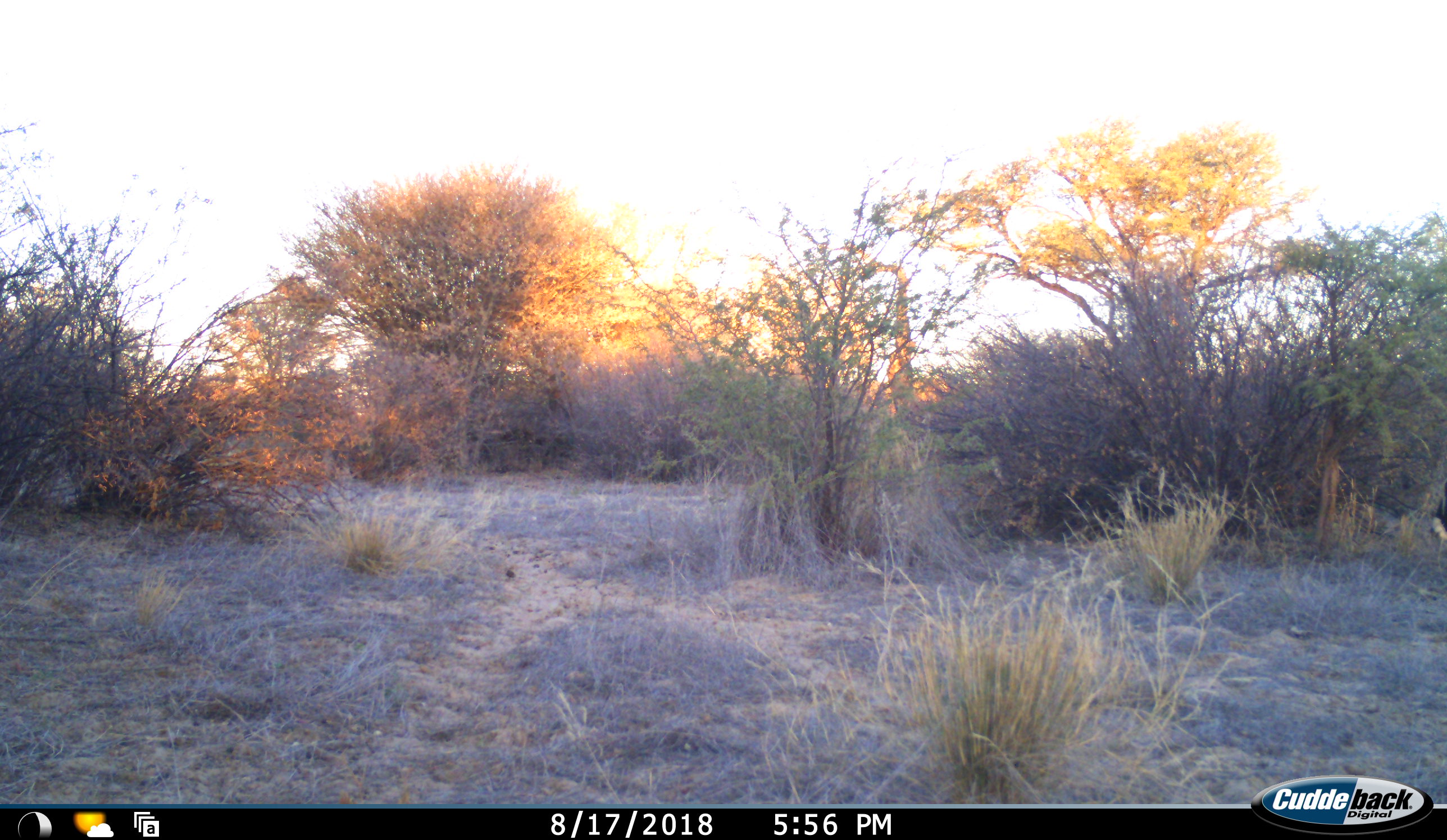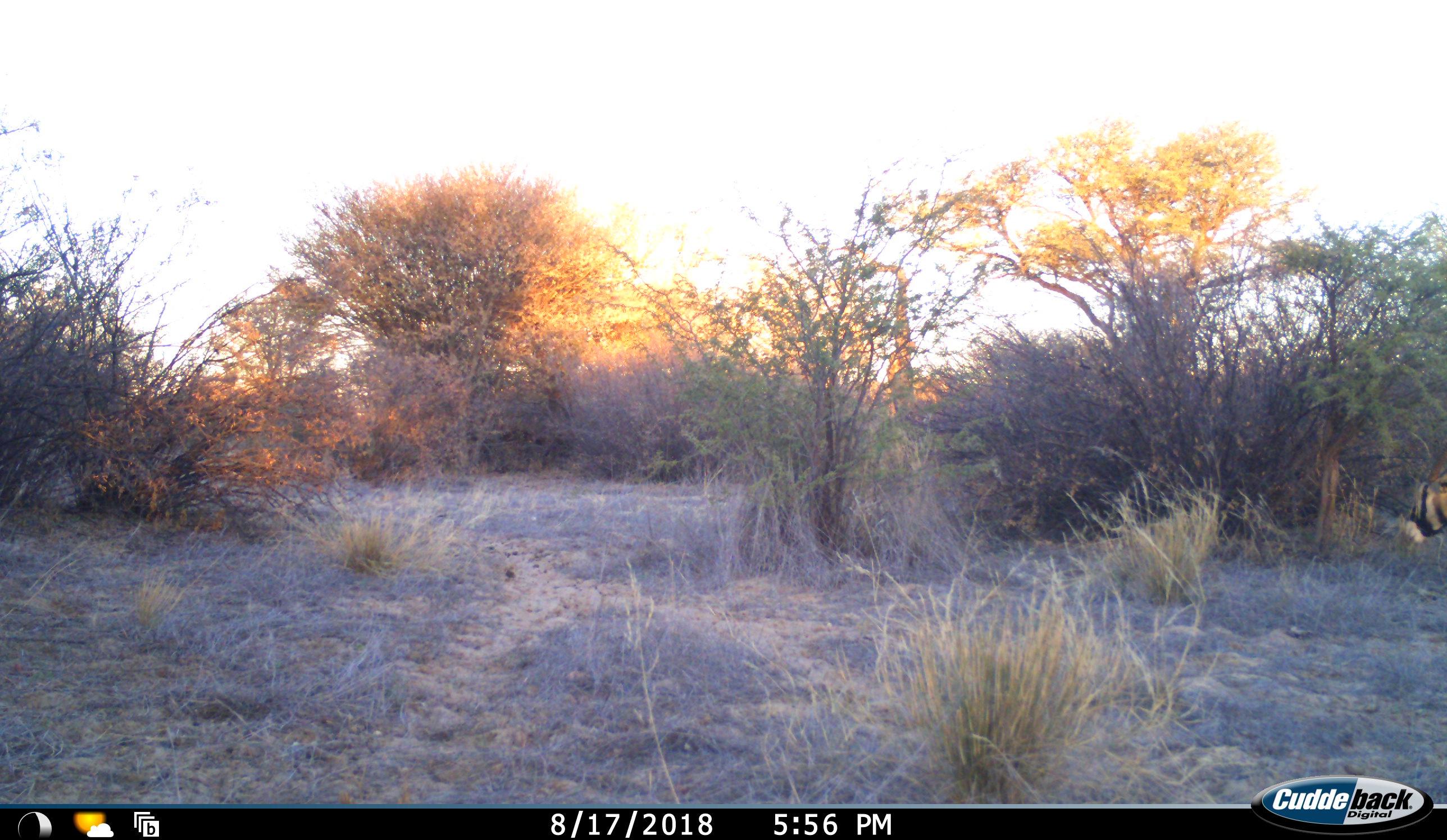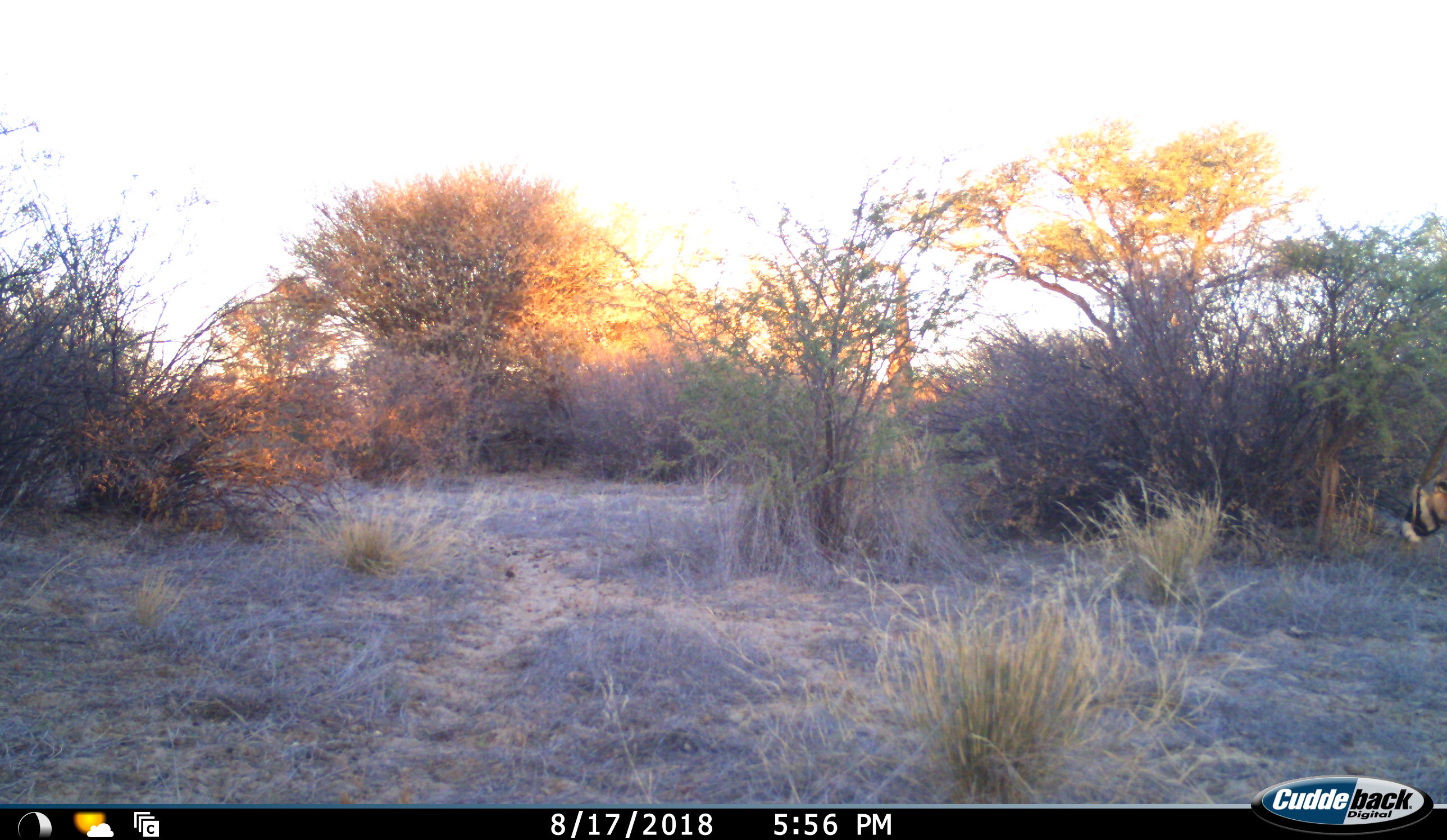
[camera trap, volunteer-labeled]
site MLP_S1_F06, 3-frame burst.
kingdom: Animalia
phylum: Chordata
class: Mammalia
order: Artiodactyla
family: Bovidae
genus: Oryx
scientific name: Oryx gazella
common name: gemsbok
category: oryx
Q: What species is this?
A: Oryx (gemsbok) (Oryx gazella).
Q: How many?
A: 1.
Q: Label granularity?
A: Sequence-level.